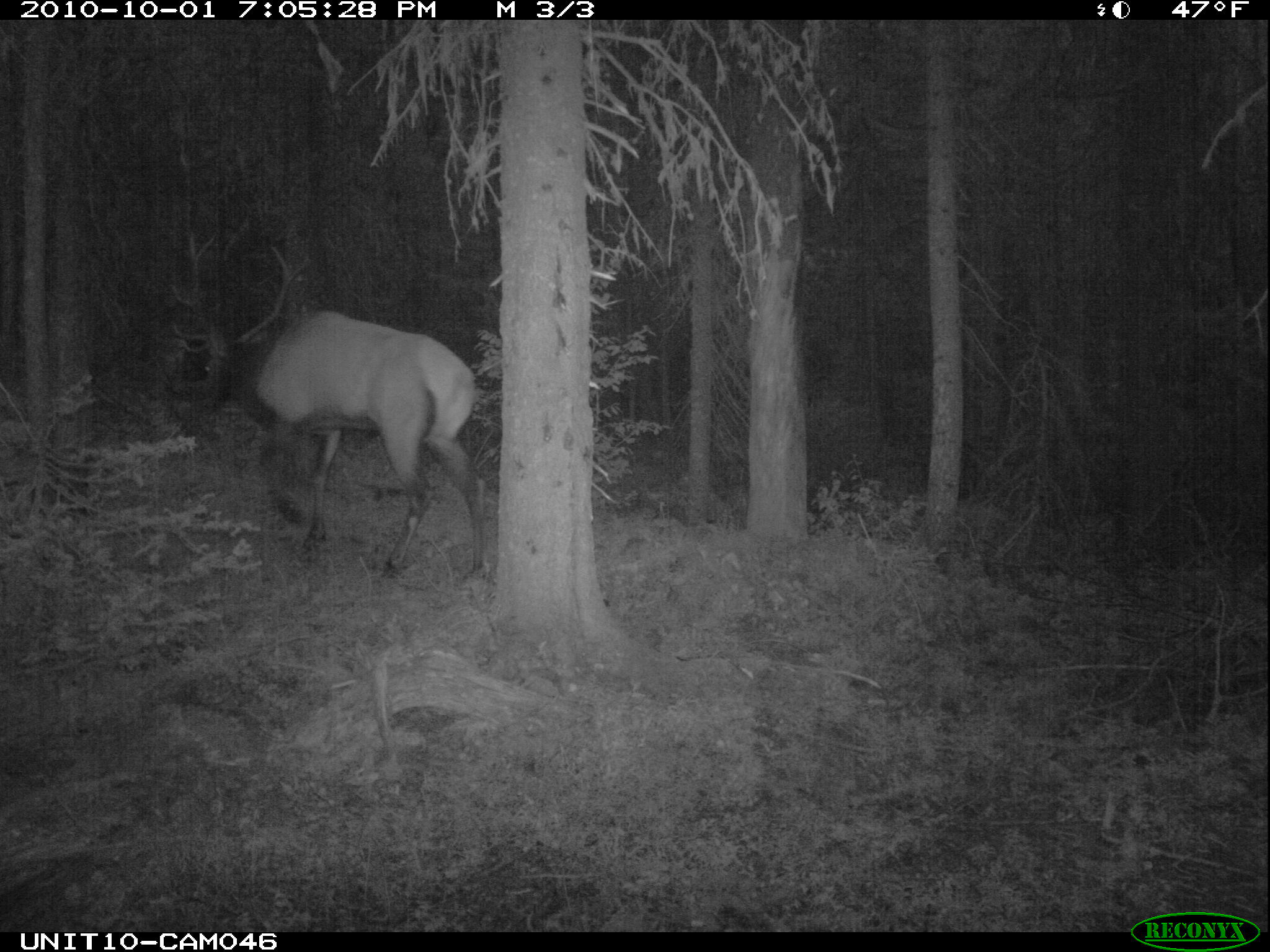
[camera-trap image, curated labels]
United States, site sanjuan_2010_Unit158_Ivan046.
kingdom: Animalia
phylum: Chordata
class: Mammalia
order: Artiodactyla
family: Cervidae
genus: Cervus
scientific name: Cervus elaphus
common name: red deer